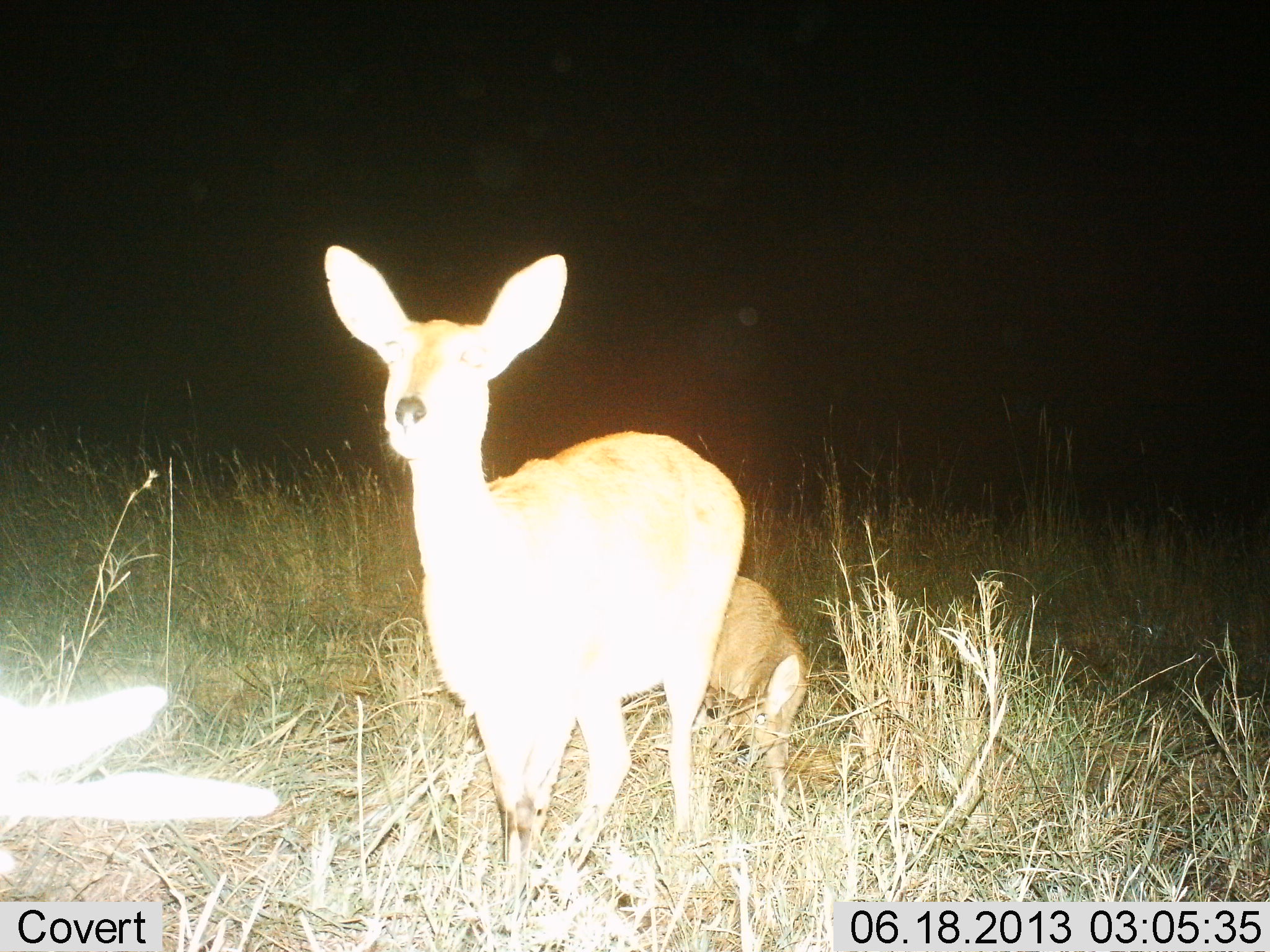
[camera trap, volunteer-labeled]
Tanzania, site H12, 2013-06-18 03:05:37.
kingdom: Animalia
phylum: Chordata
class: Mammalia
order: Artiodactyla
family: Bovidae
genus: Redunca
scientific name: Redunca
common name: reedbuck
Reedbuck (Redunca), count 2. Behavior (volunteer vote fractions): standing 100%, resting 22%, moving 0%, interacting 0%. Young present (vote fraction): 61%. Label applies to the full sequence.